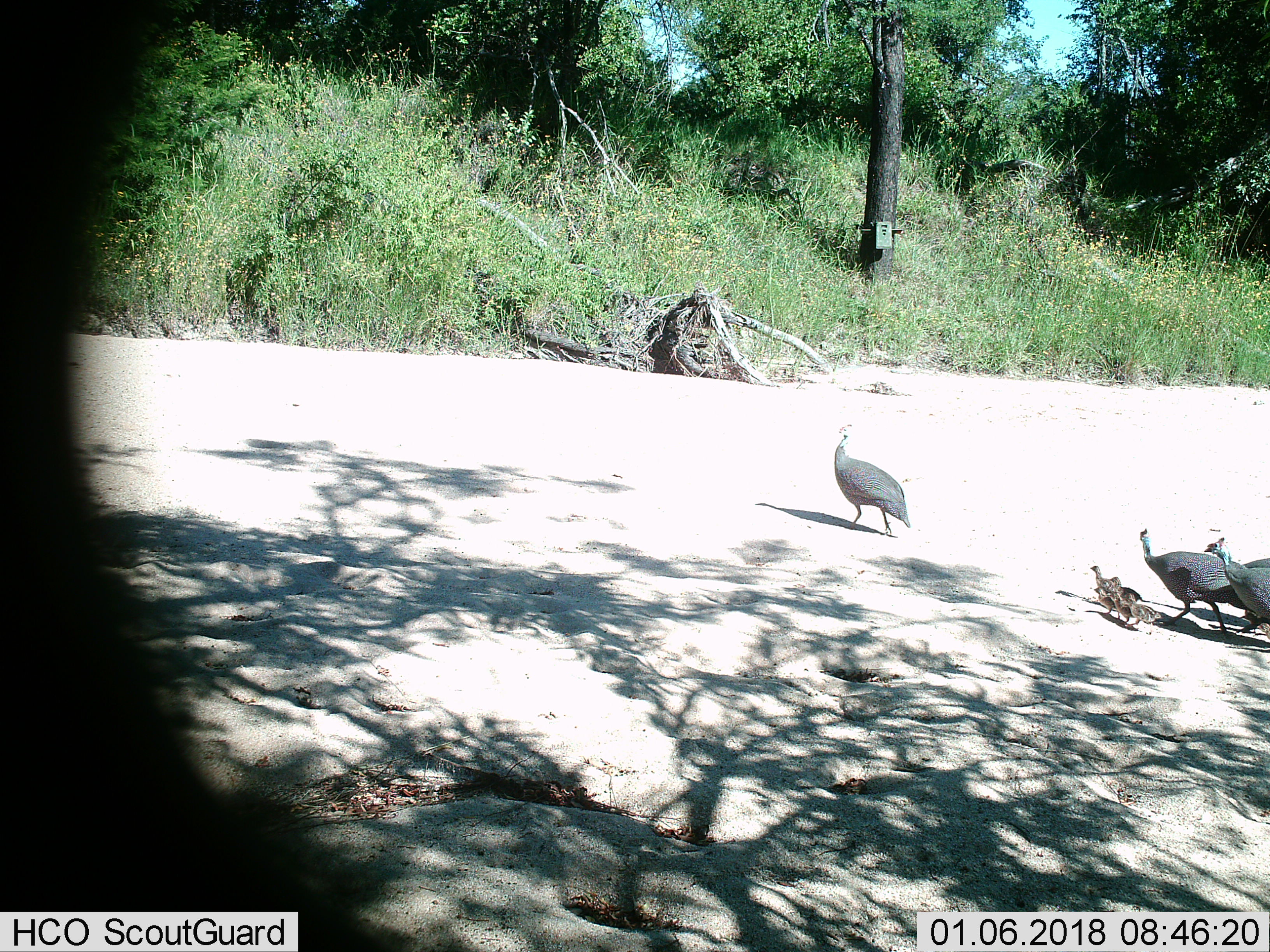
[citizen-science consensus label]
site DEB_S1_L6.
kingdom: Animalia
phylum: Chordata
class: Aves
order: Galliformes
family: Numididae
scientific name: Numididae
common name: guineafowl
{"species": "guineafowl (Numididae)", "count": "9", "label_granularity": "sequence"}